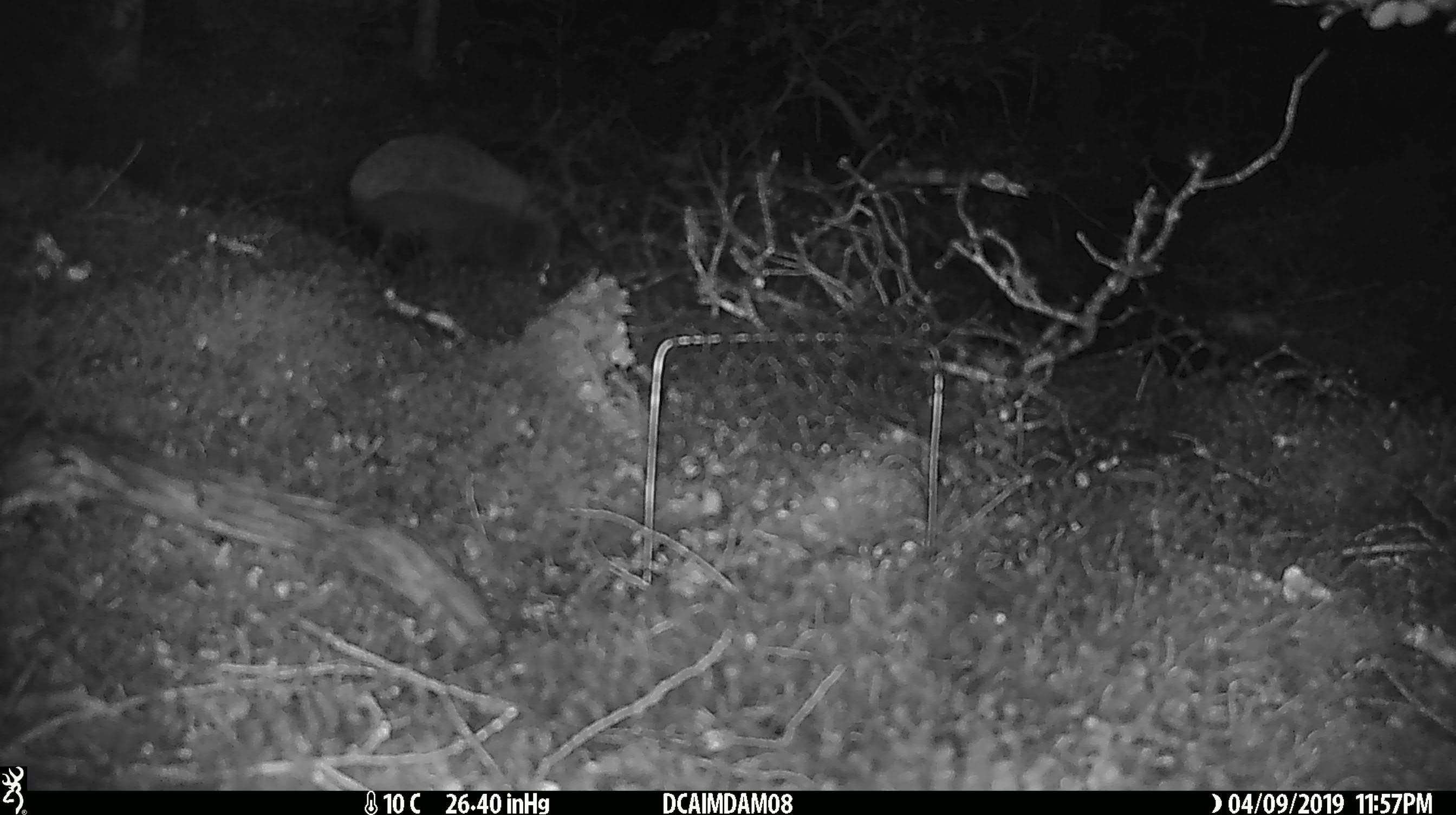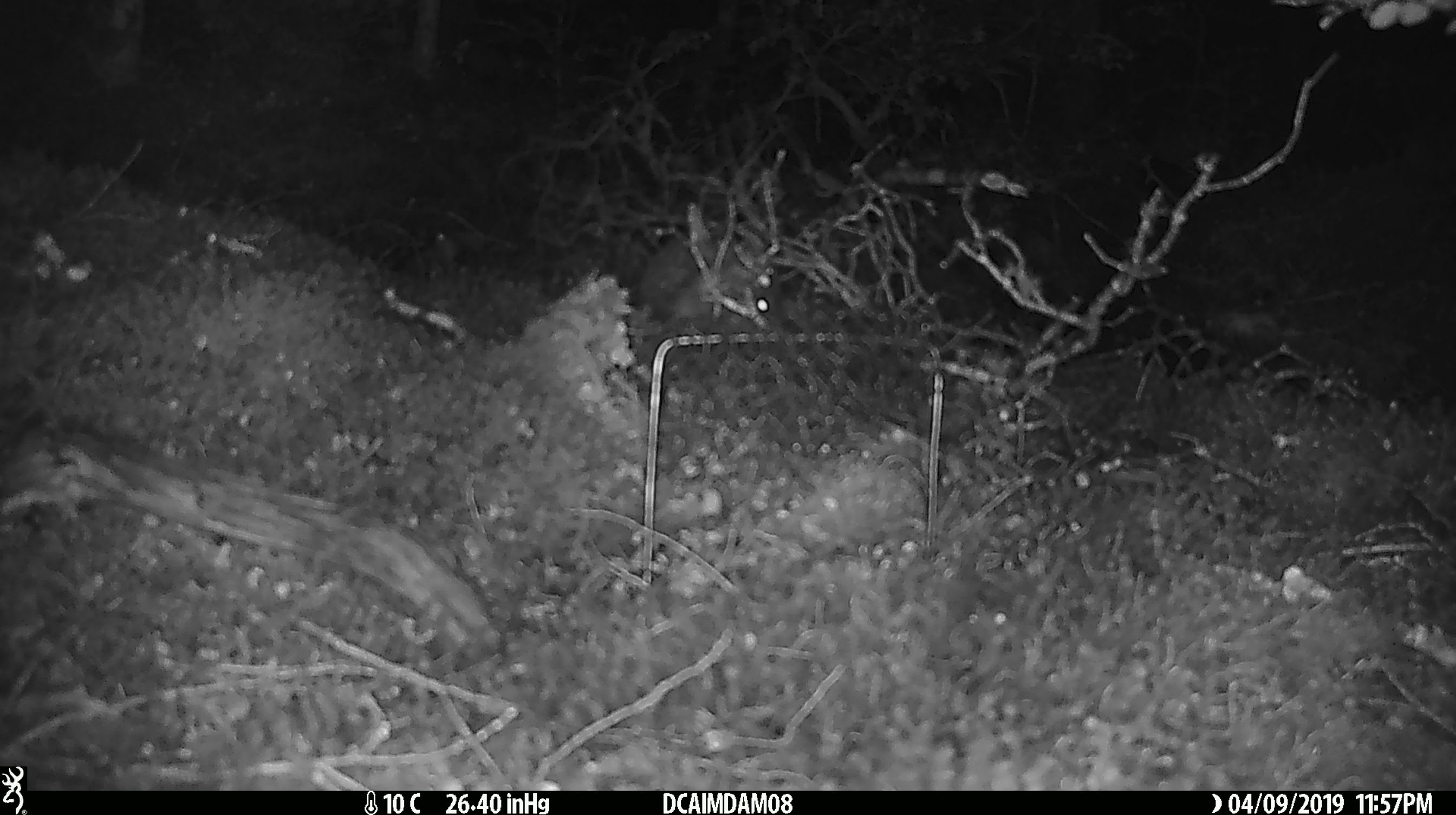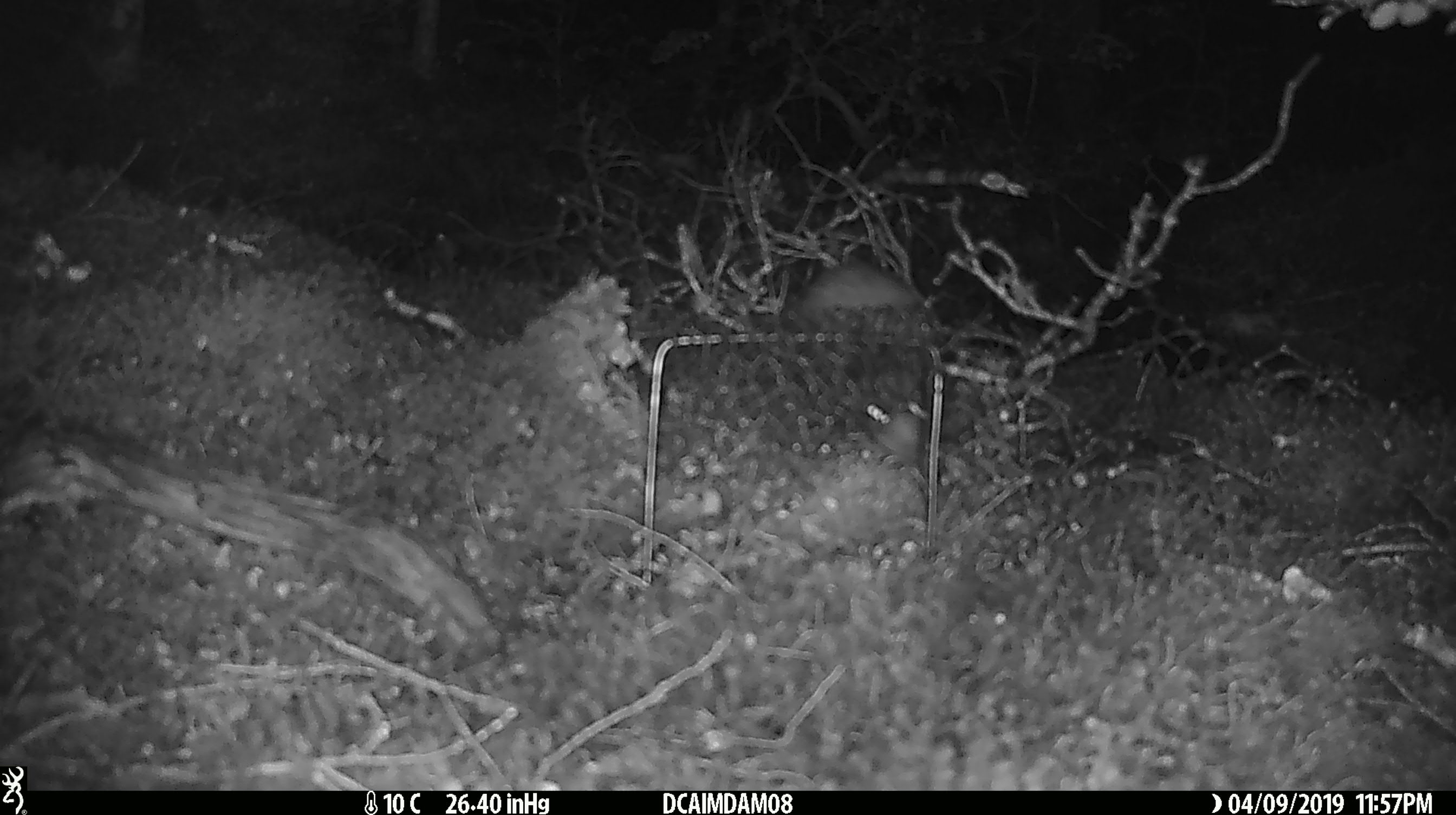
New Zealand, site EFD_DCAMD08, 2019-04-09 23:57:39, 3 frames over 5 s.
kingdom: Animalia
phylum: Chordata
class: Mammalia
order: Eulipotyphla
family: Erinaceidae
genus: Erinaceus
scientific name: Erinaceus europaeus europaeus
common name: european hedgehog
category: hedgehog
Hedgehog (european hedgehog) (Erinaceus europaeus europaeus).